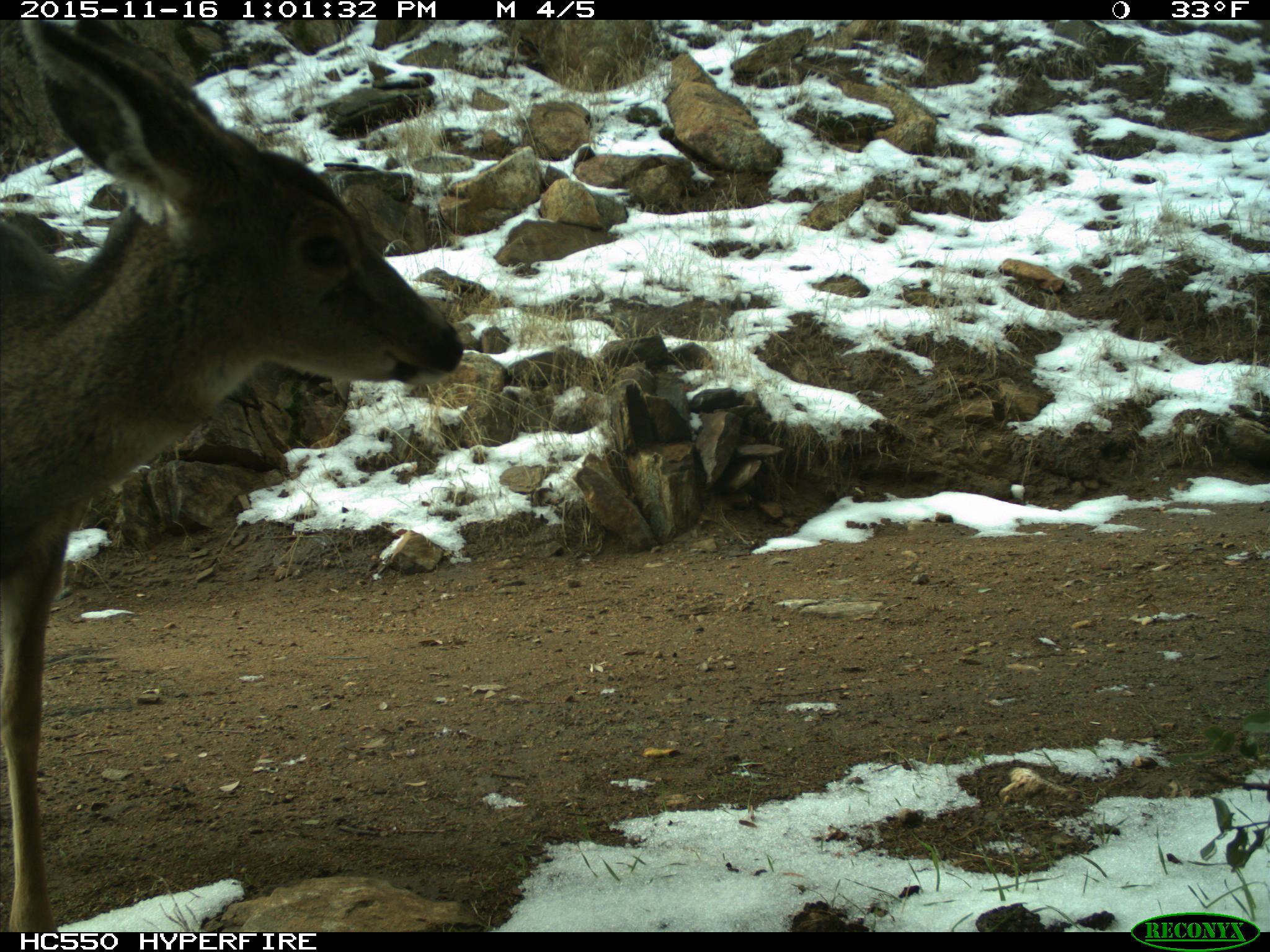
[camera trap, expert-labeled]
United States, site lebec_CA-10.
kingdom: Animalia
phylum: Chordata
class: Mammalia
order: Artiodactyla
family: Cervidae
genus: Odocoileus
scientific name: Odocoileus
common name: deer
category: unidentified deer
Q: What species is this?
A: Unidentified deer (deer) (Odocoileus).